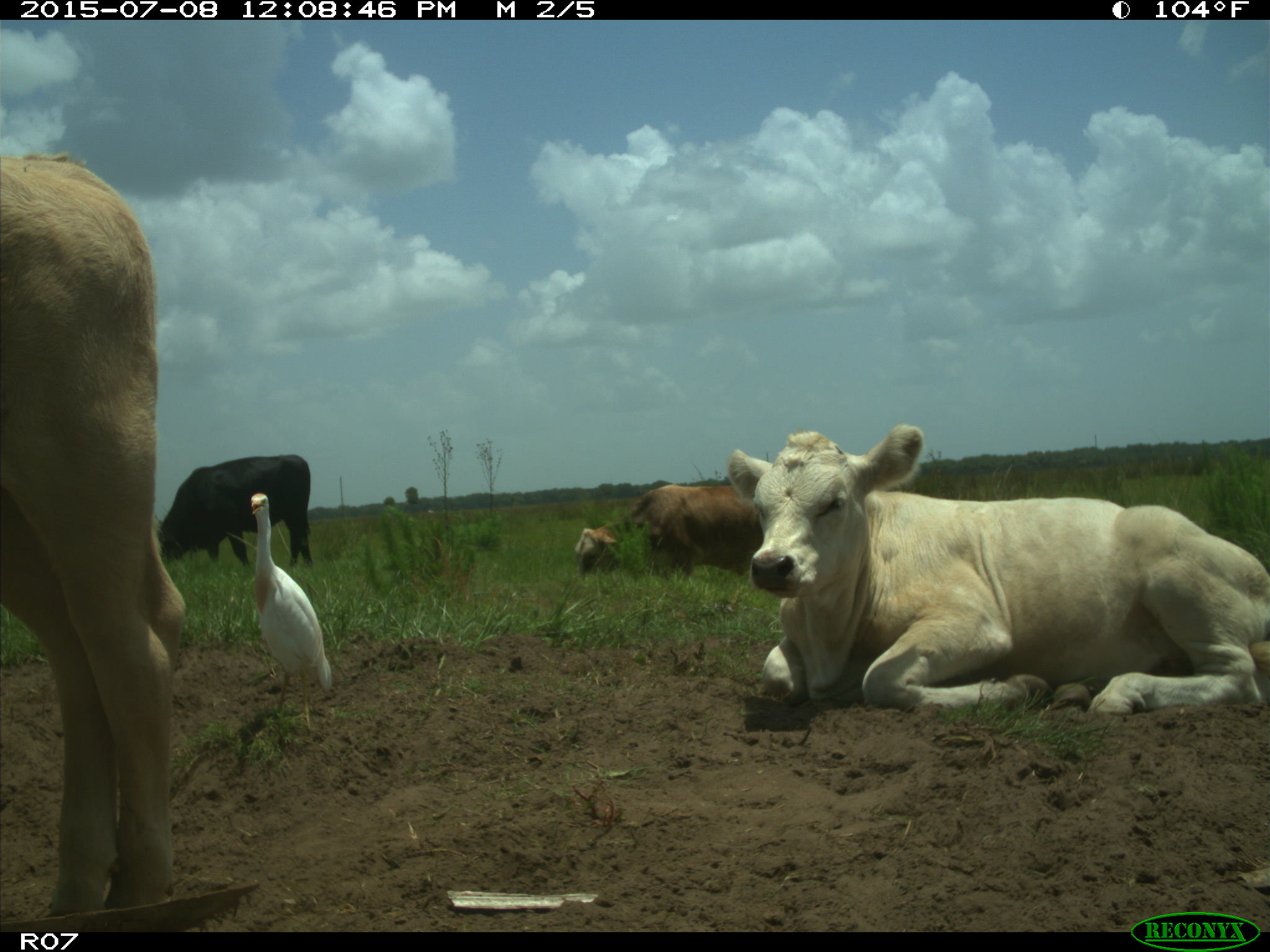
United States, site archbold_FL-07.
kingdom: Animalia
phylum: Chordata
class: Mammalia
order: Artiodactyla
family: Bovidae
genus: Bos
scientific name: Bos taurus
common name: domestic cow